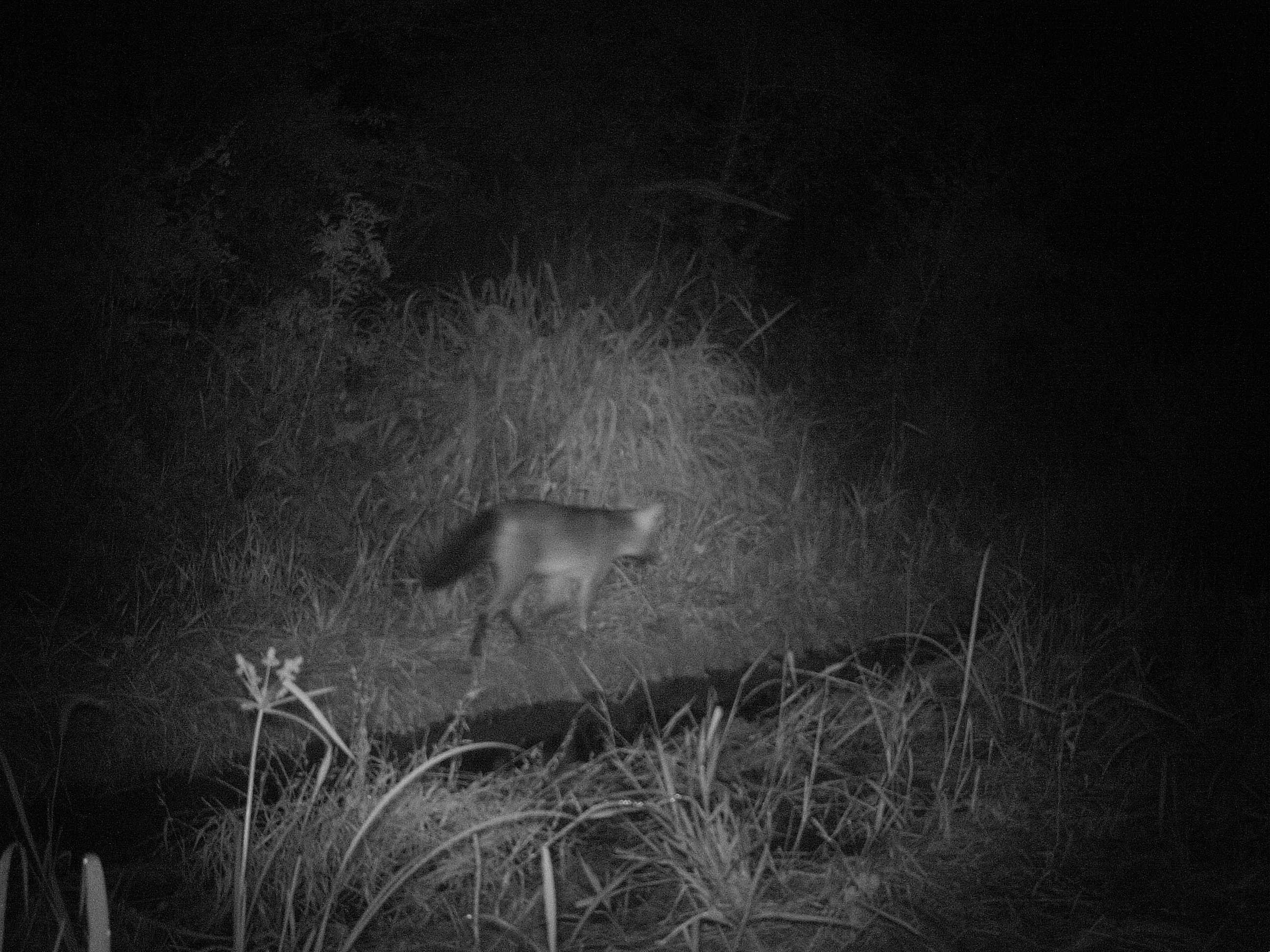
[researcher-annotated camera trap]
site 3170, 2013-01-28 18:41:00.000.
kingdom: Animalia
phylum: Chordata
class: Mammalia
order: Carnivora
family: Canidae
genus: Cerdocyon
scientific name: Cerdocyon thous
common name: crab-eating fox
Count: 1.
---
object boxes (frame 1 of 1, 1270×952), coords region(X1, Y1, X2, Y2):
cerdocyon thous: region(422, 499, 669, 657)